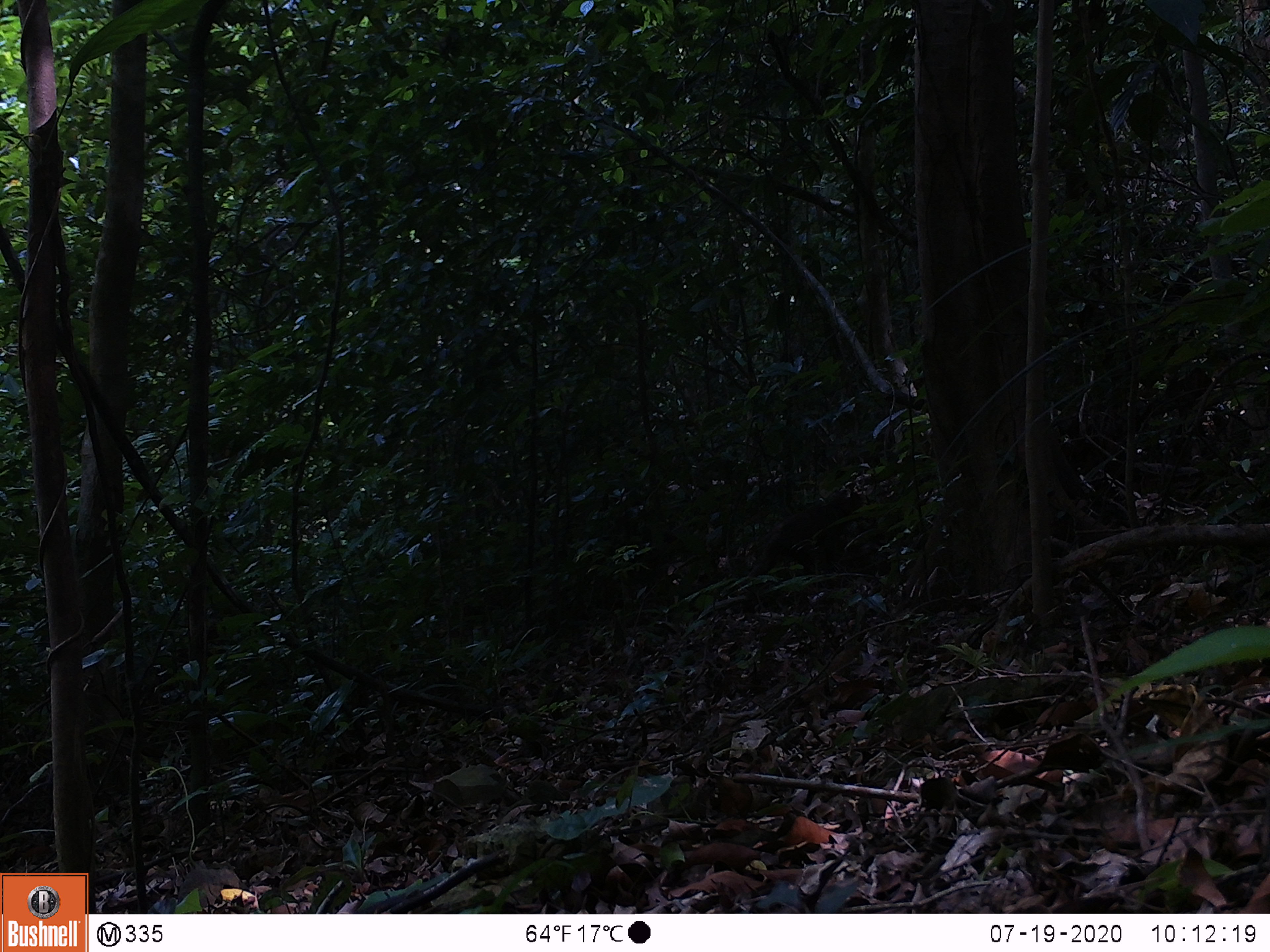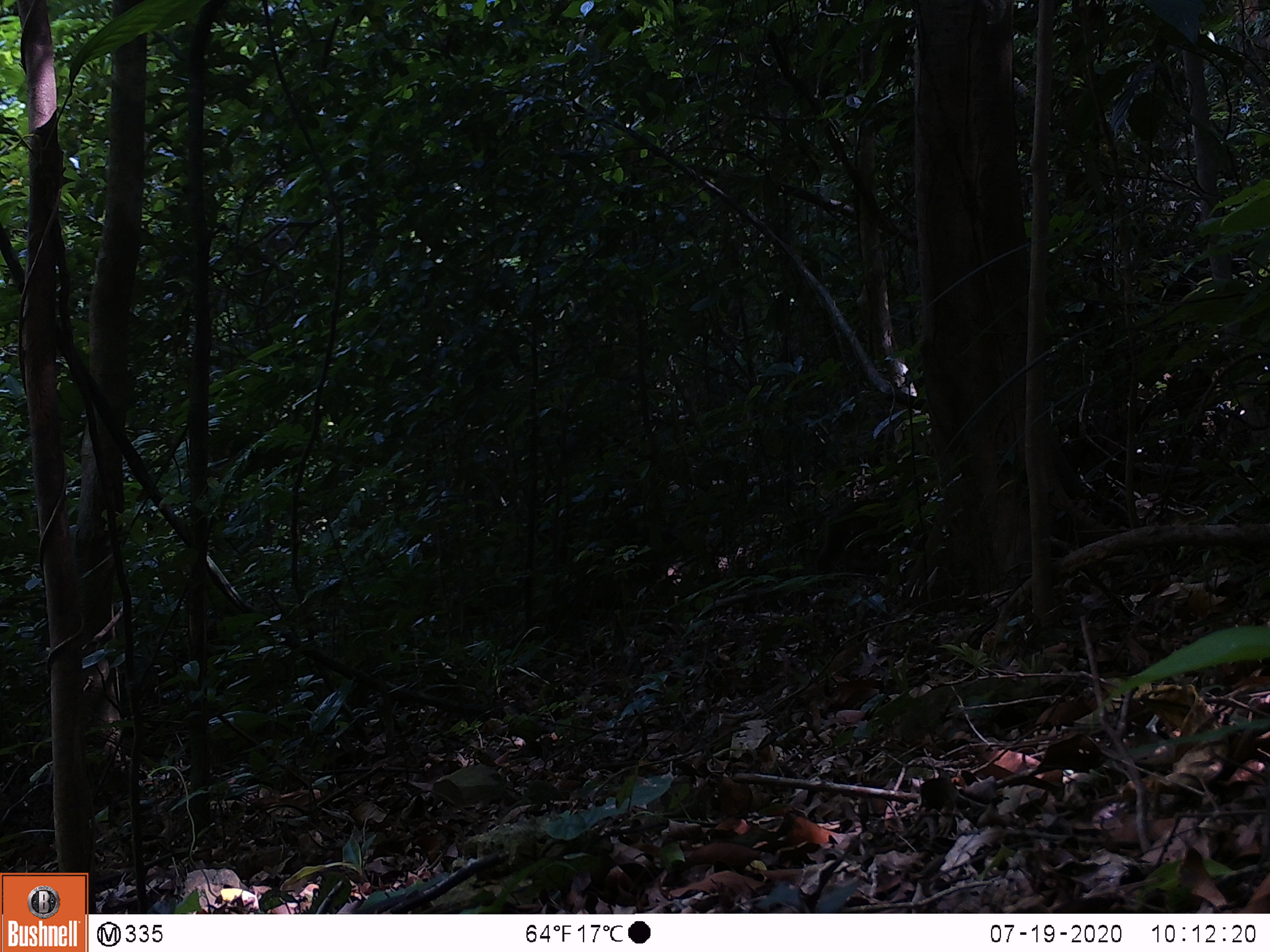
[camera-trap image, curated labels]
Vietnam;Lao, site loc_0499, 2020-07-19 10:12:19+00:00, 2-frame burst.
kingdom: Animalia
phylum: Chordata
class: Mammalia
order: Primates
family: Cercopithecidae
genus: Macaca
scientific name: Macaca arctoides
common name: stump-tailed macaque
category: stump tailed macaque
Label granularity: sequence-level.